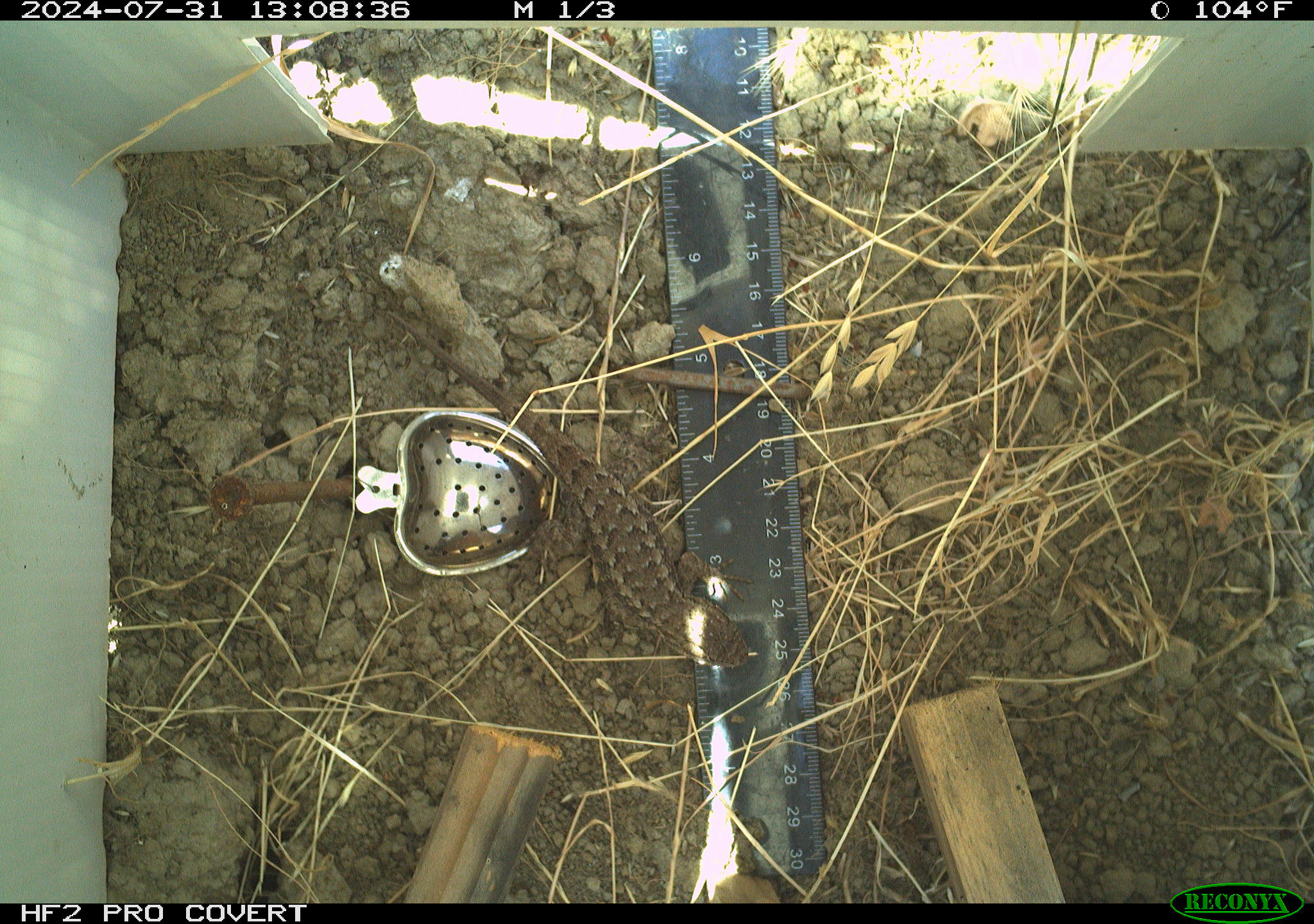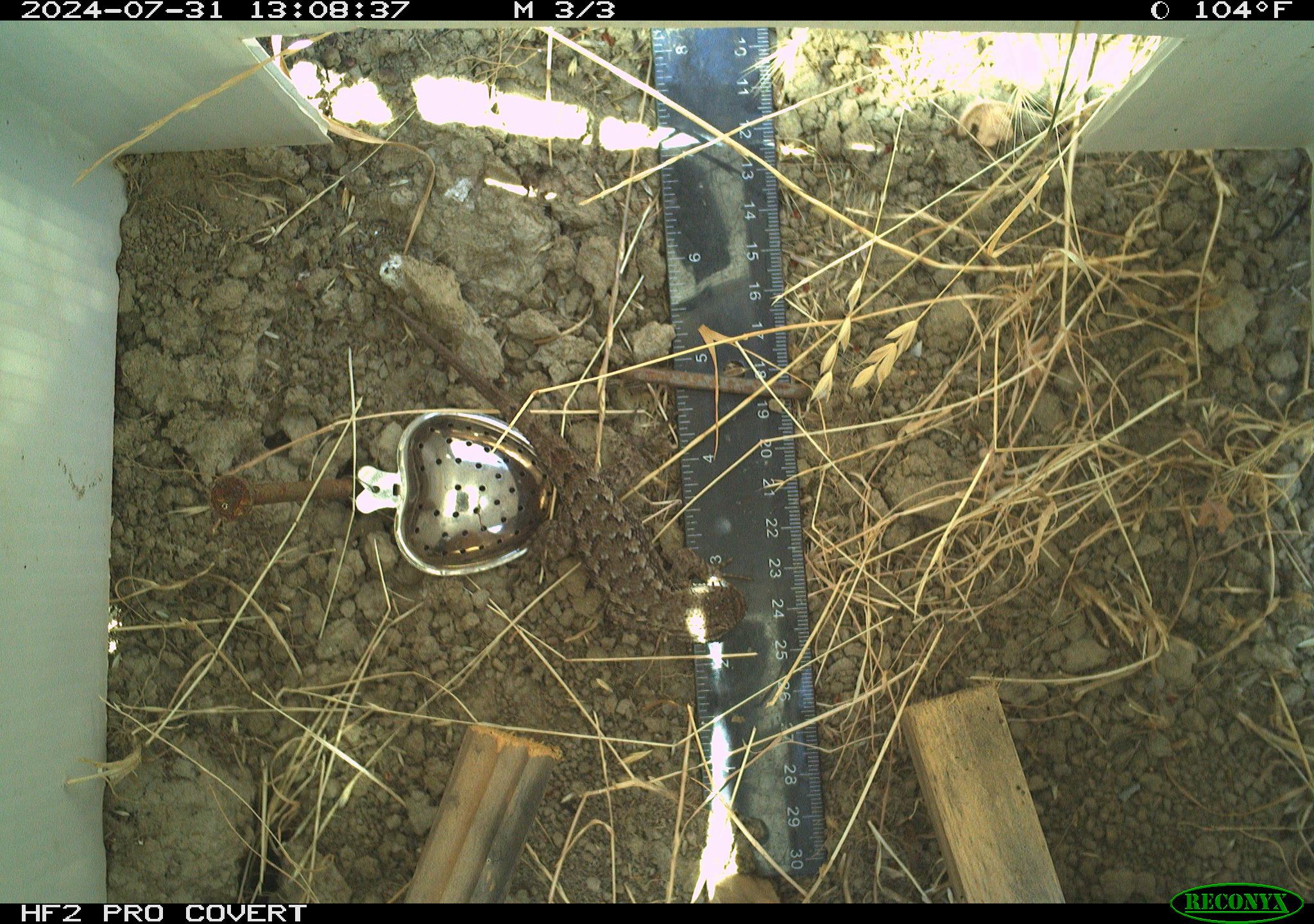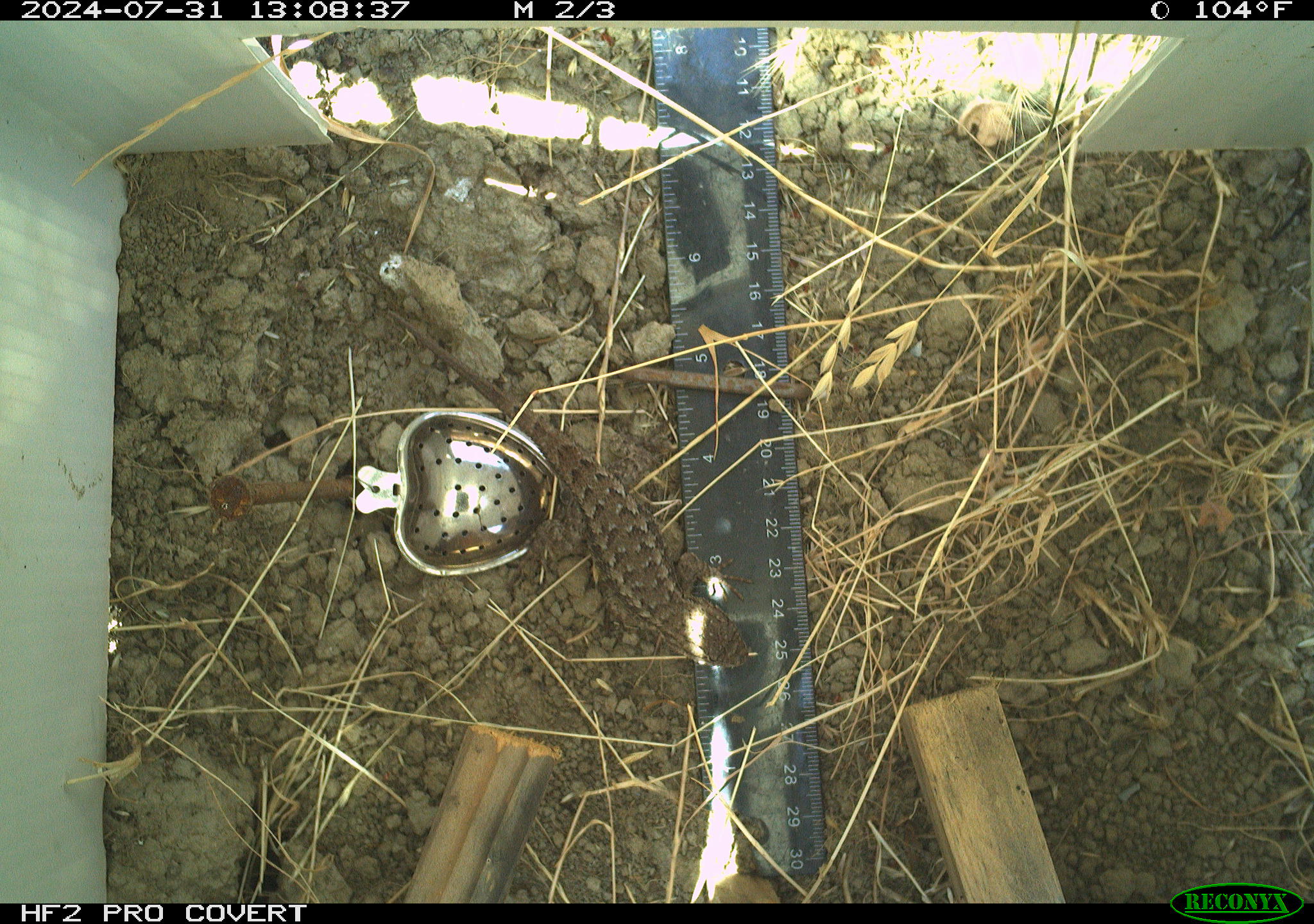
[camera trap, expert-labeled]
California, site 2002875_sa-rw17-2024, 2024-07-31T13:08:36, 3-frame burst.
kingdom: Animalia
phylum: Chordata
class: Reptilia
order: Squamata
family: Phrynosomatidae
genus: Sceloporus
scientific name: Sceloporus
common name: spiny lizards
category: sceloporus species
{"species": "sceloporus species (spiny lizards) (Sceloporus)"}